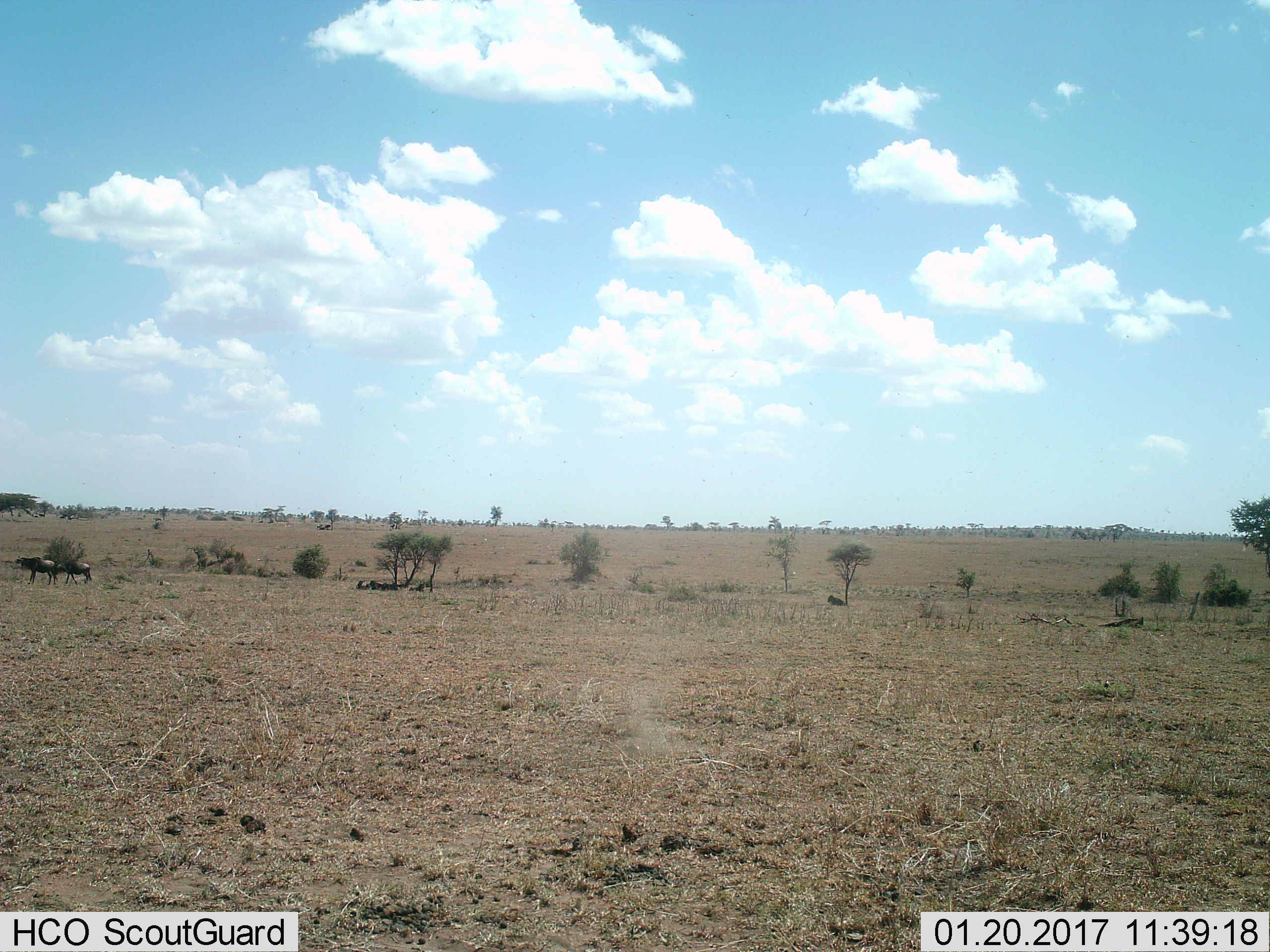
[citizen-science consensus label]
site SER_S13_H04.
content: unidentified animal